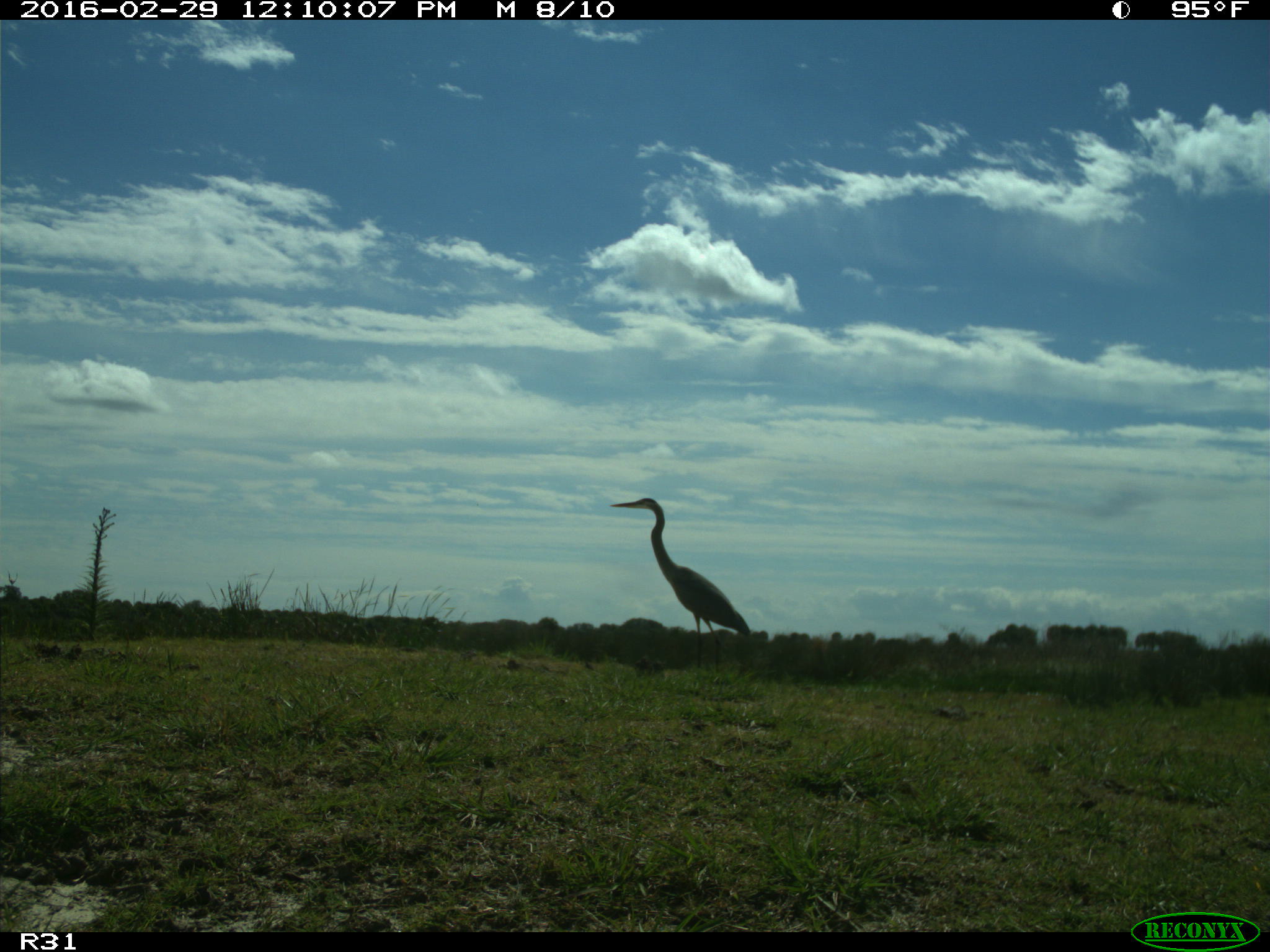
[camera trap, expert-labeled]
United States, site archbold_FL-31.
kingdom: Animalia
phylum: Chordata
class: Aves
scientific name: Aves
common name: birds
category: unidentified bird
Unidentified bird (birds) (Aves).